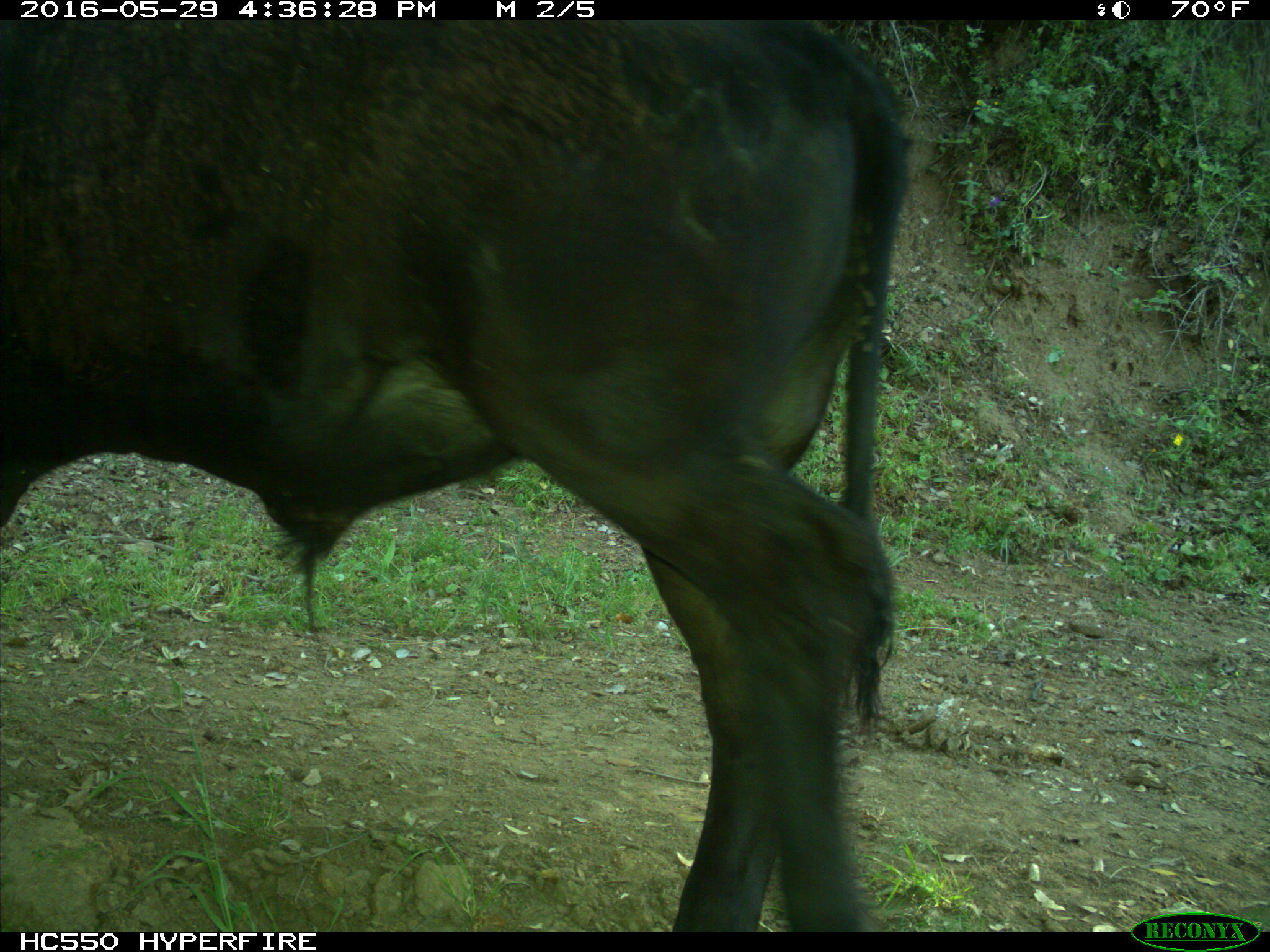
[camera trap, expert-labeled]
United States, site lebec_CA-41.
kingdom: Animalia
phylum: Chordata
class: Mammalia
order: Artiodactyla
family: Bovidae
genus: Bos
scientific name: Bos taurus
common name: domestic cow